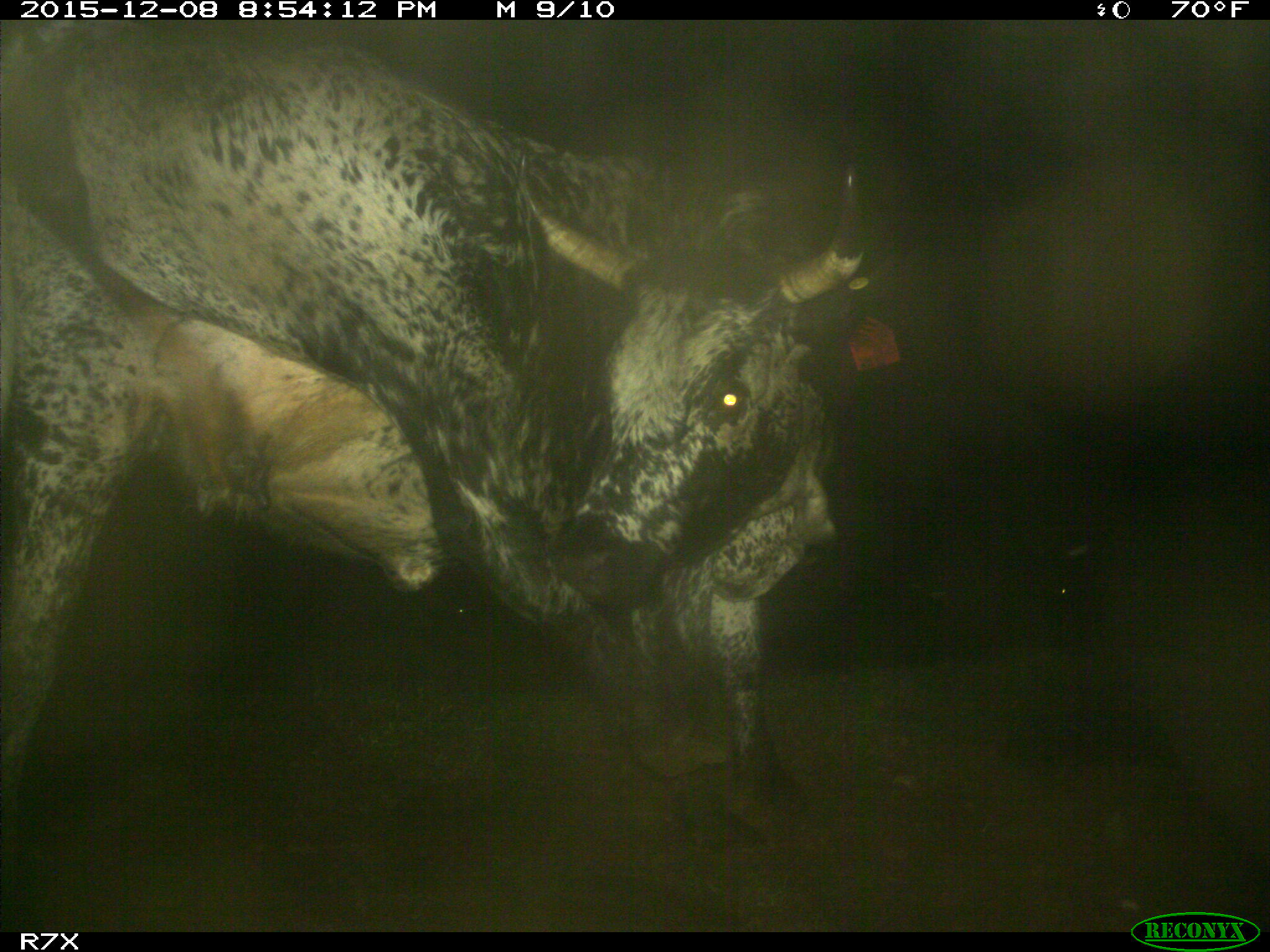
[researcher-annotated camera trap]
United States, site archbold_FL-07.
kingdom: Animalia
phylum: Chordata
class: Mammalia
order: Artiodactyla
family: Bovidae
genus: Bos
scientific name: Bos taurus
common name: domestic cow